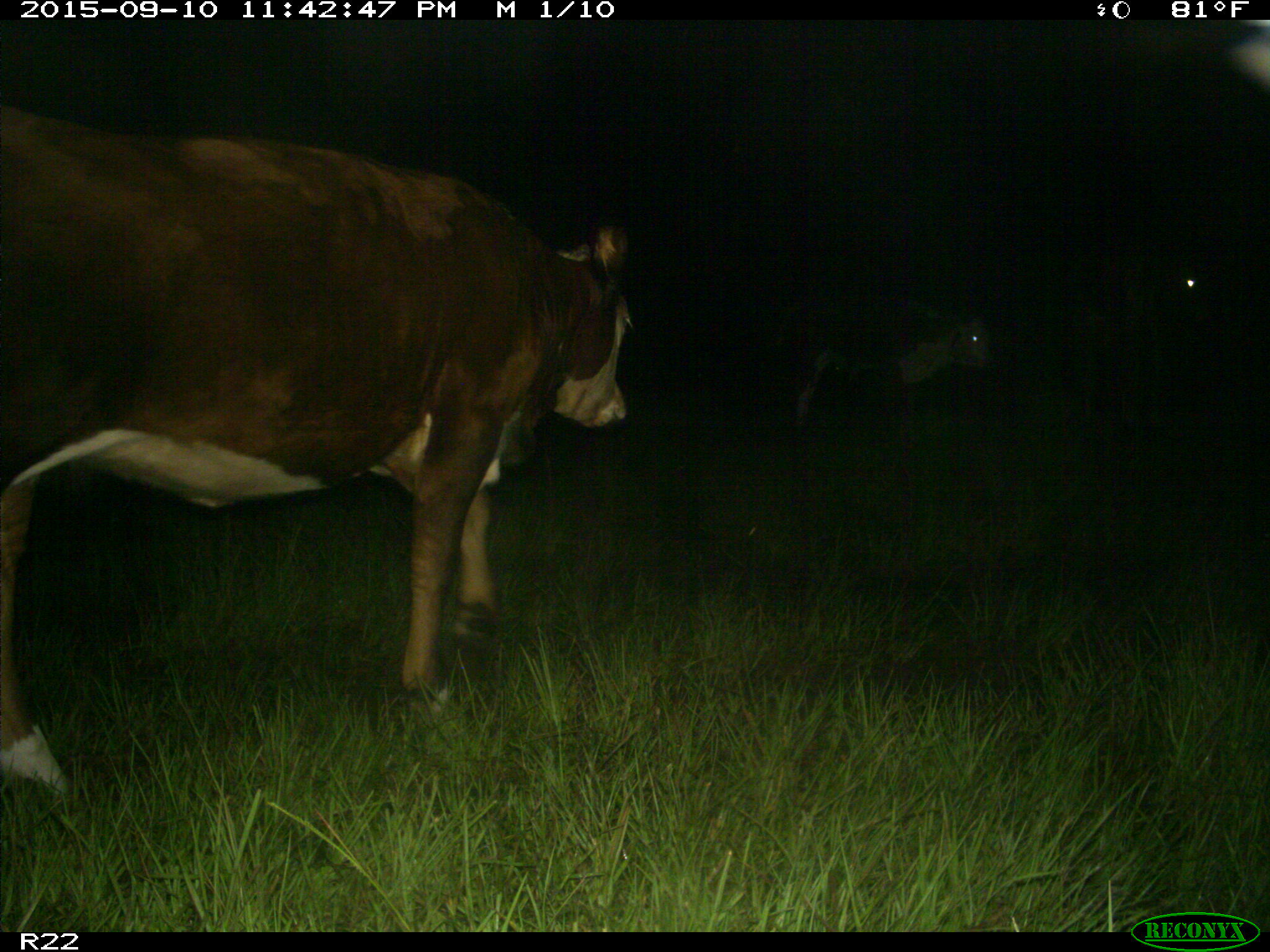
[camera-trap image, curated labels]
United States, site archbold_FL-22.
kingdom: Animalia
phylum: Chordata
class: Mammalia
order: Artiodactyla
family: Bovidae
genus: Bos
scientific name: Bos taurus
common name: domestic cow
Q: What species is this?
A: Bos taurus (domestic cow).